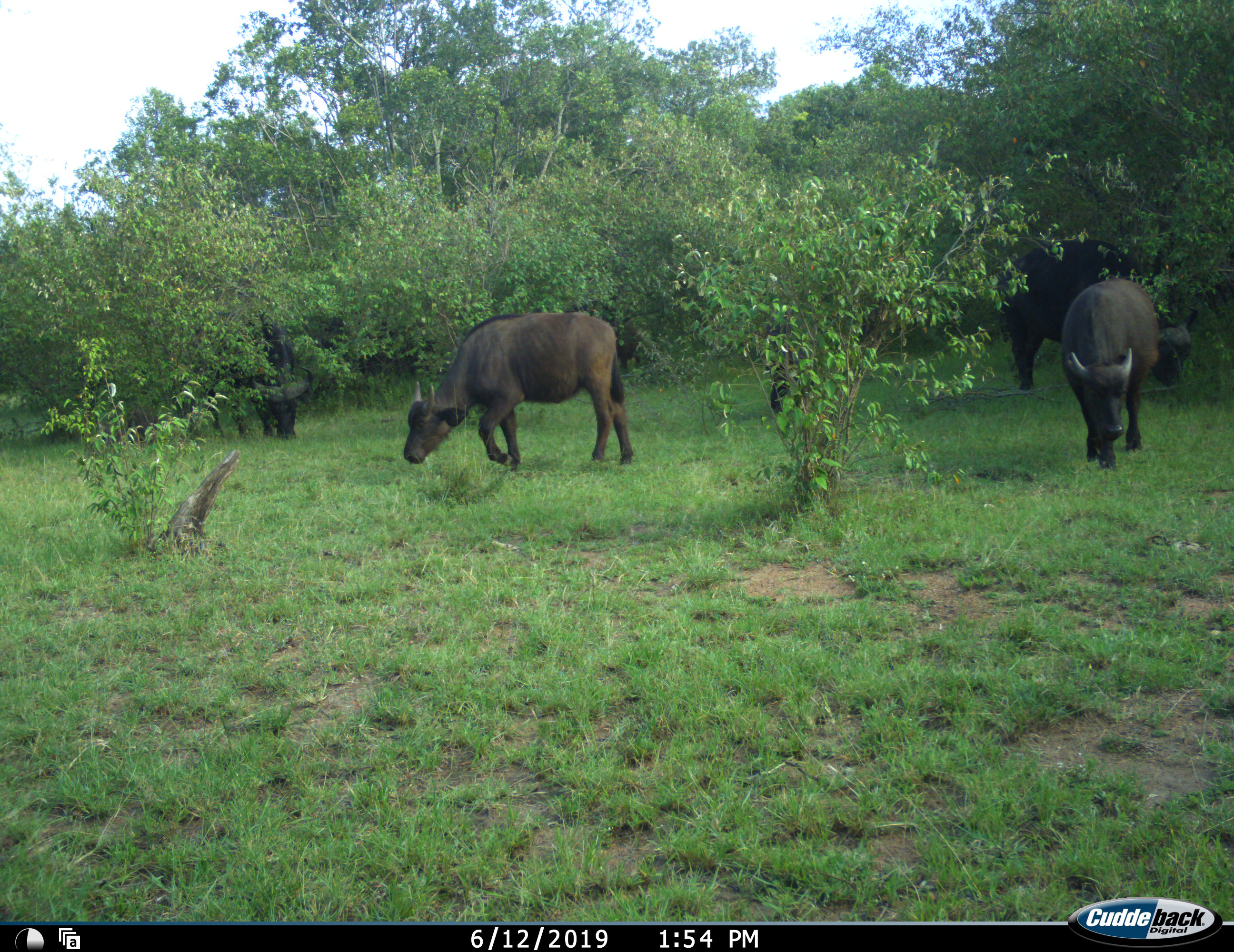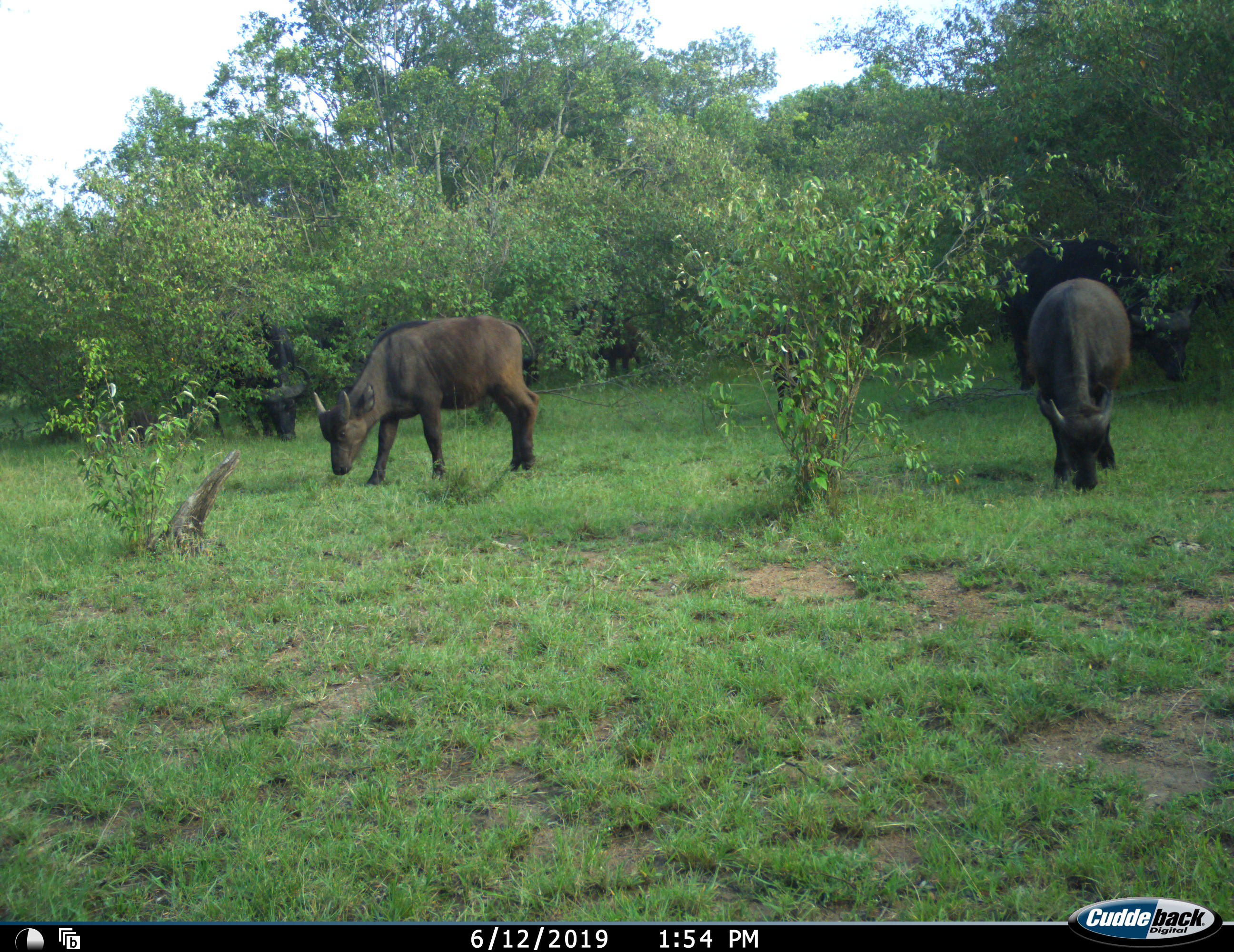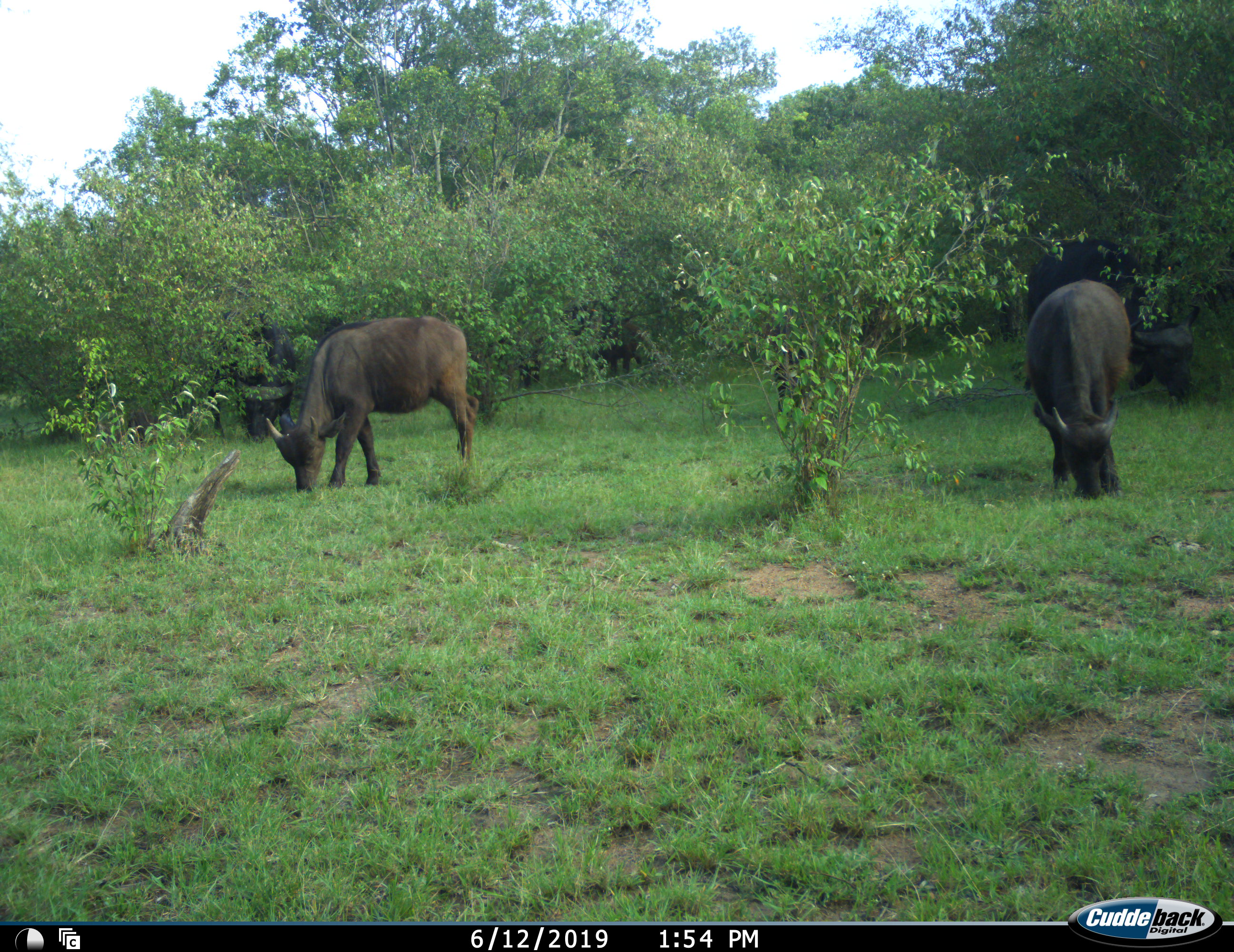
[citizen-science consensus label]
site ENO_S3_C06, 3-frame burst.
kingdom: Animalia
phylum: Chordata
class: Mammalia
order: Artiodactyla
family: Bovidae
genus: Syncerus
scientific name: Syncerus caffer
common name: african buffalo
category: buffalo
Buffalo (african buffalo) (Syncerus caffer), count 5. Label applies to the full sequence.